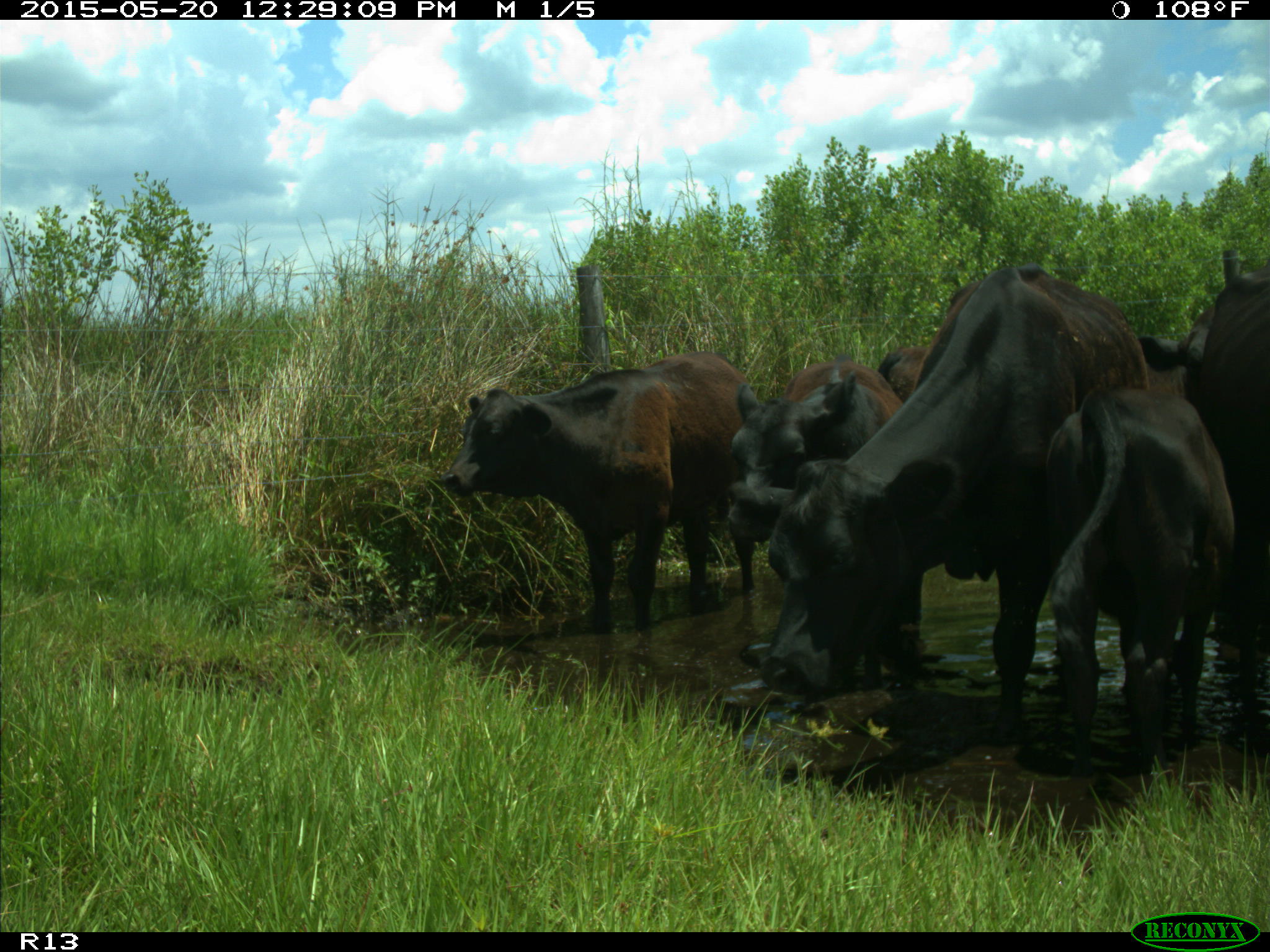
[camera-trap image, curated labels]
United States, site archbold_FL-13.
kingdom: Animalia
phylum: Chordata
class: Mammalia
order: Artiodactyla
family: Bovidae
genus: Bos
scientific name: Bos taurus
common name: domestic cow